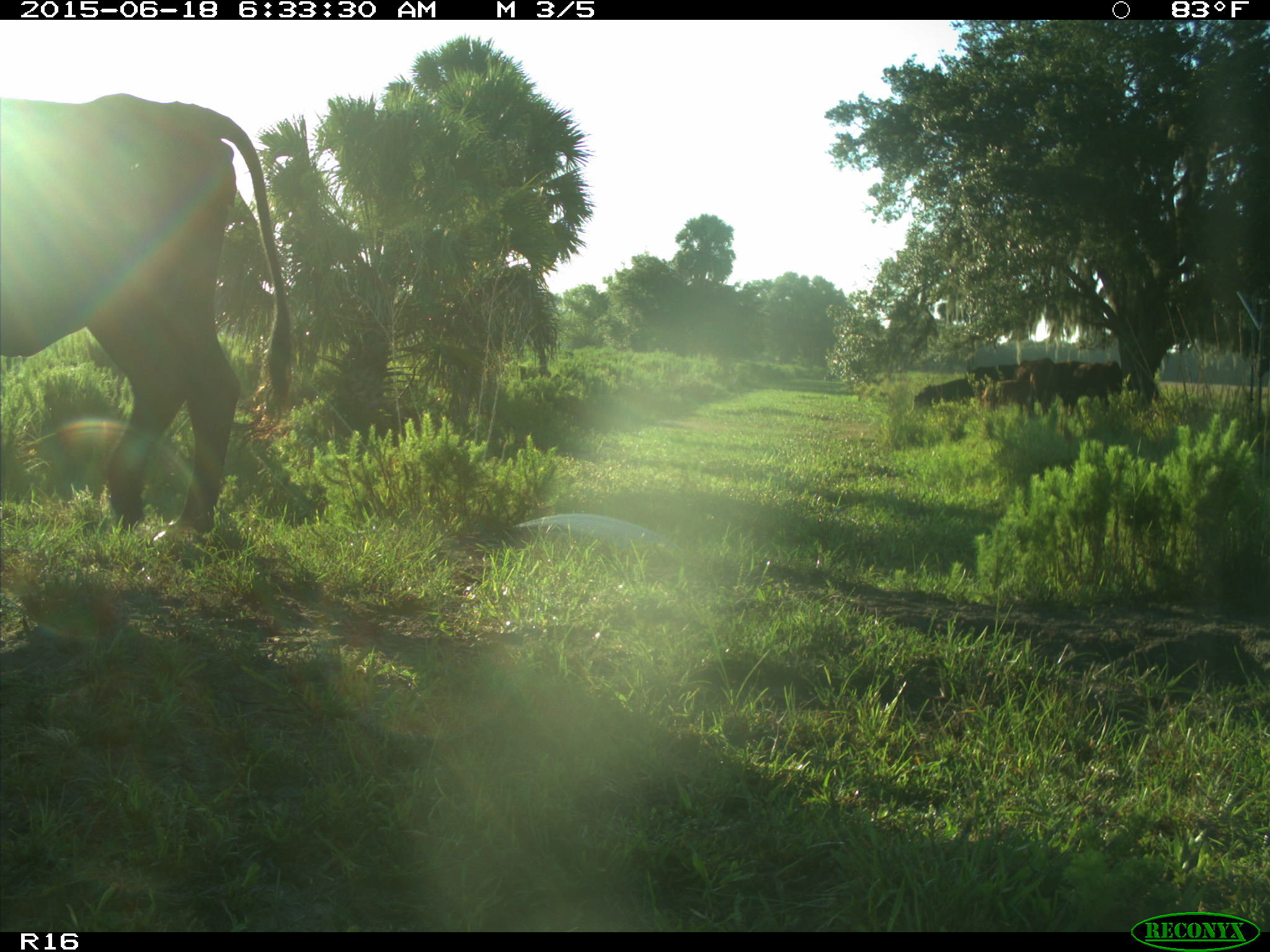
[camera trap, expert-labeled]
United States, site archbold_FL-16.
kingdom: Animalia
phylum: Chordata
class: Mammalia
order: Artiodactyla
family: Bovidae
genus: Bos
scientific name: Bos taurus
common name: domestic cow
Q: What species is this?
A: Bos taurus (domestic cow).